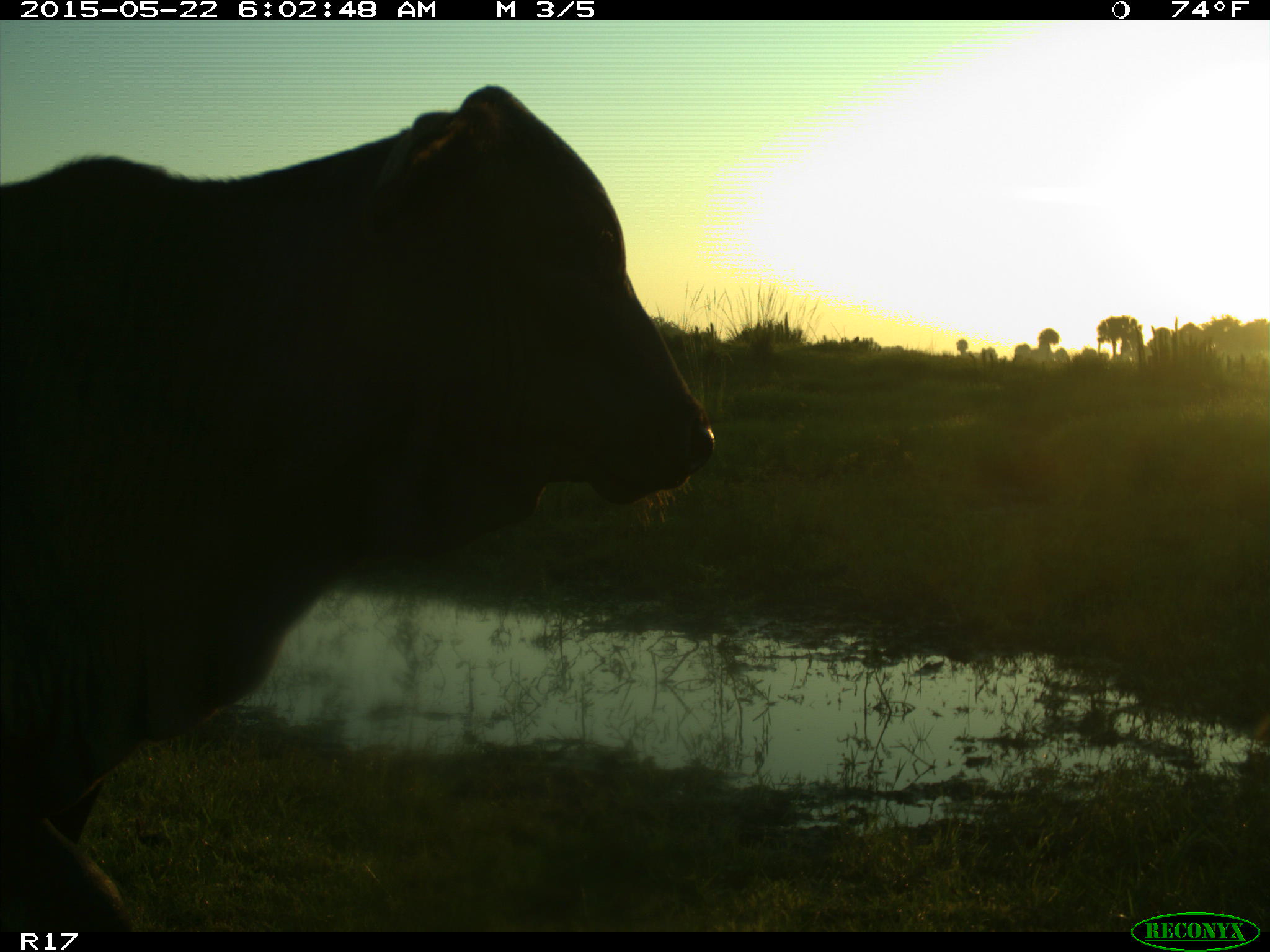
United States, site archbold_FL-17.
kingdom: Animalia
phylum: Chordata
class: Mammalia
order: Artiodactyla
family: Bovidae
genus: Bos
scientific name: Bos taurus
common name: domestic cow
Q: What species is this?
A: Bos taurus (domestic cow).